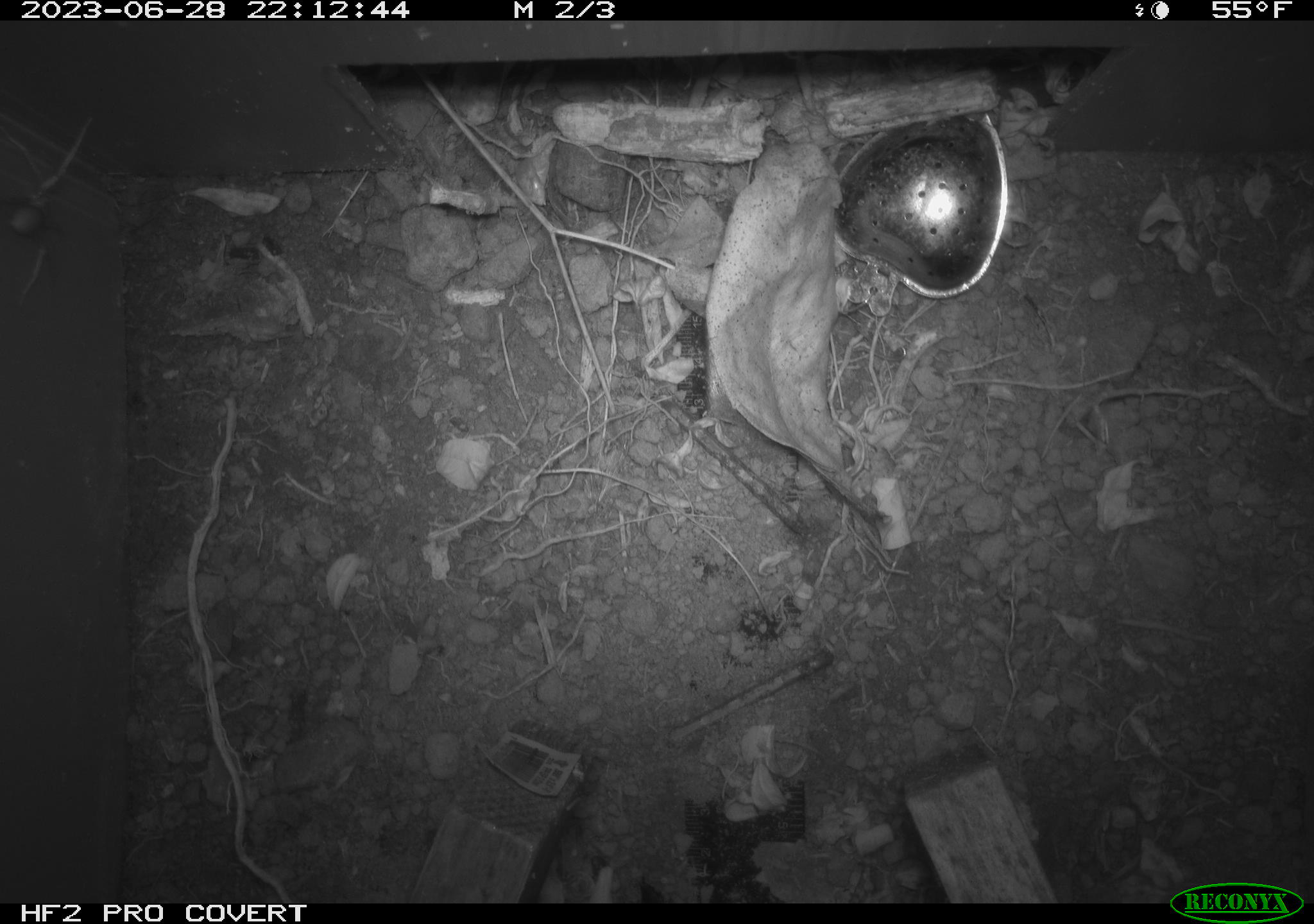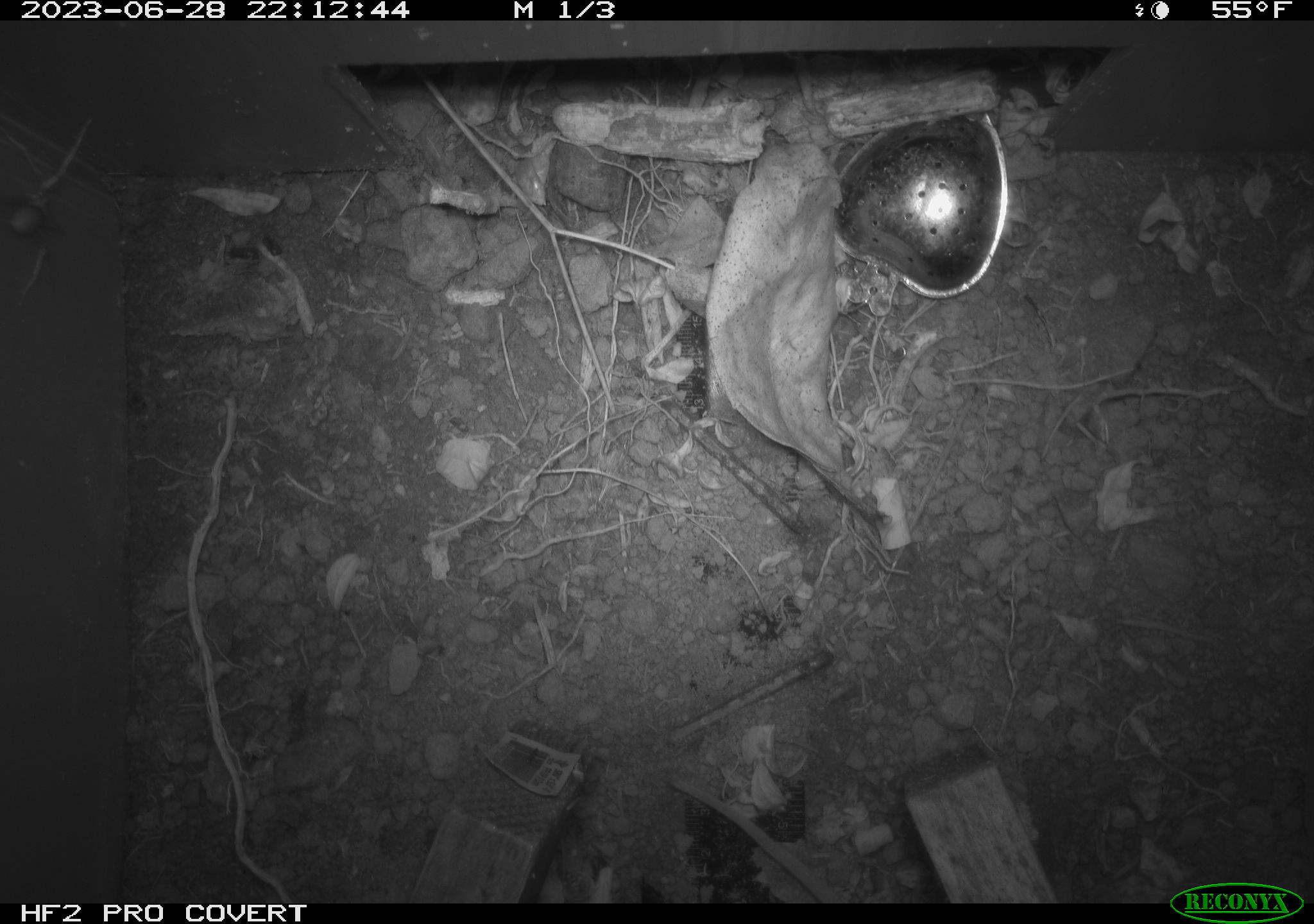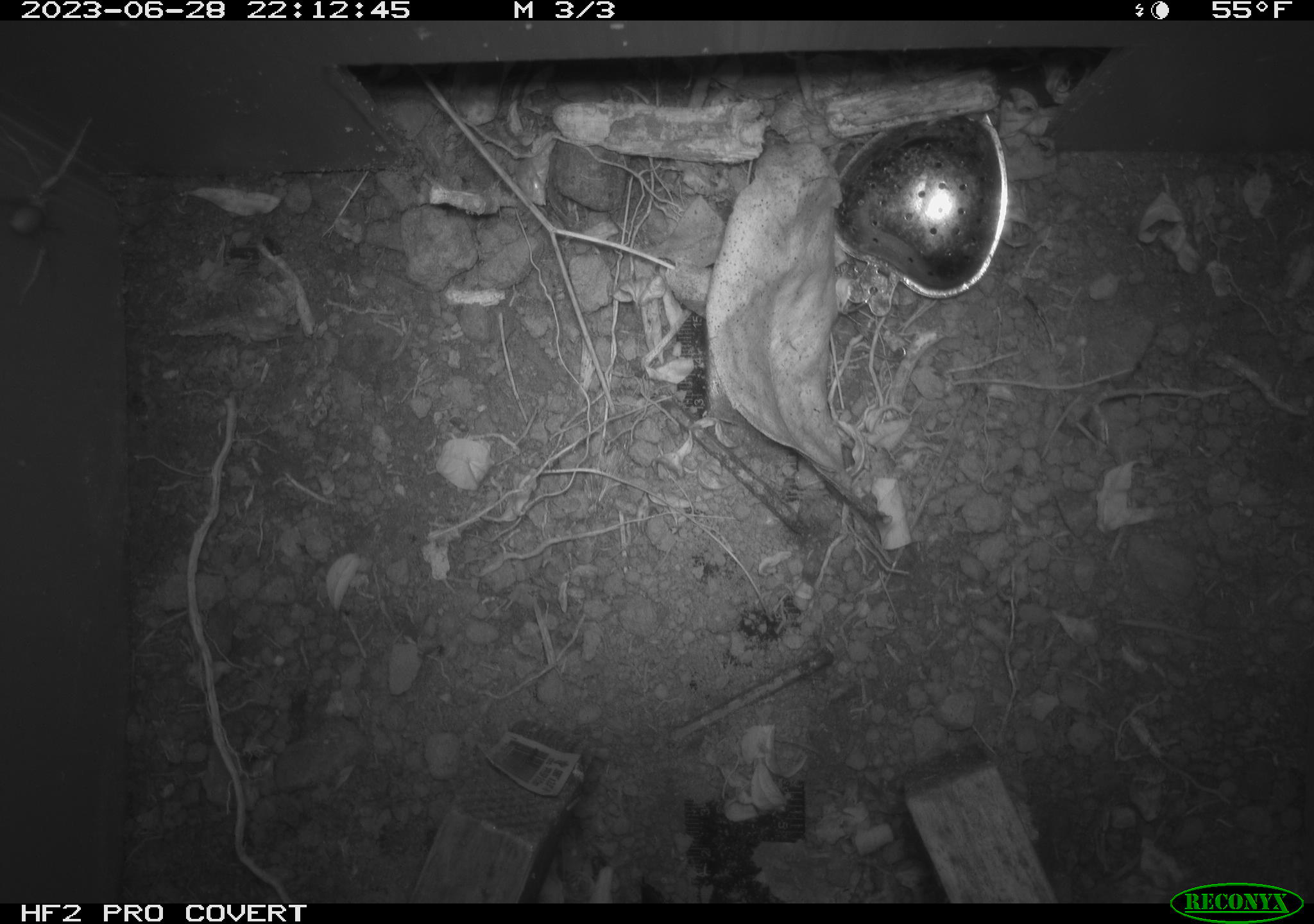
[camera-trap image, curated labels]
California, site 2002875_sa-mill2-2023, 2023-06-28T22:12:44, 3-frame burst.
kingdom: Animalia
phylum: Arthropoda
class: Arachnida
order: Araneae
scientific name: Araneae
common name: spider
Spider (Araneae).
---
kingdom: Animalia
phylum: Chordata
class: Mammalia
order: Rodentia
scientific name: Rodentia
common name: mouse species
Mouse species (Rodentia).